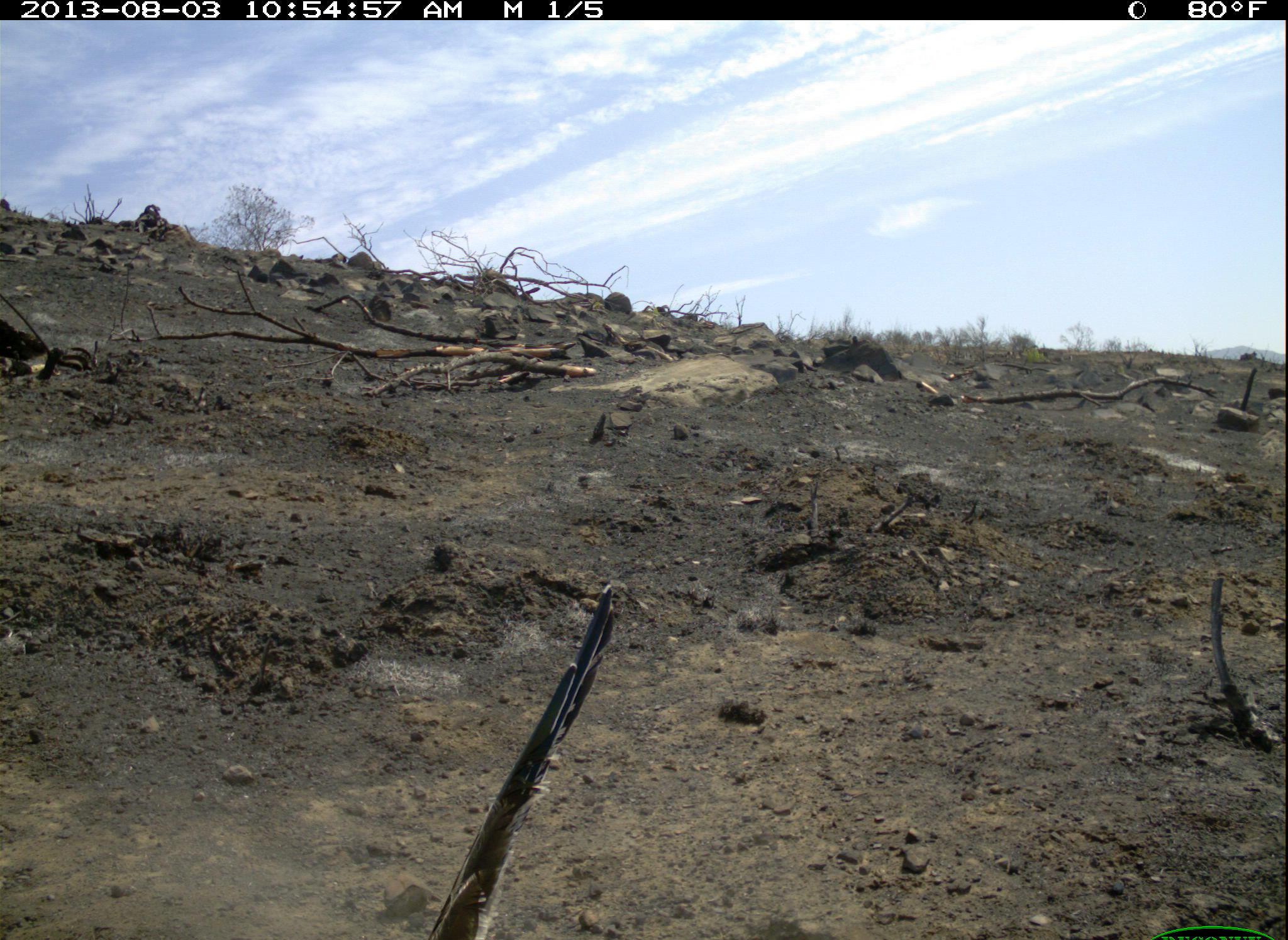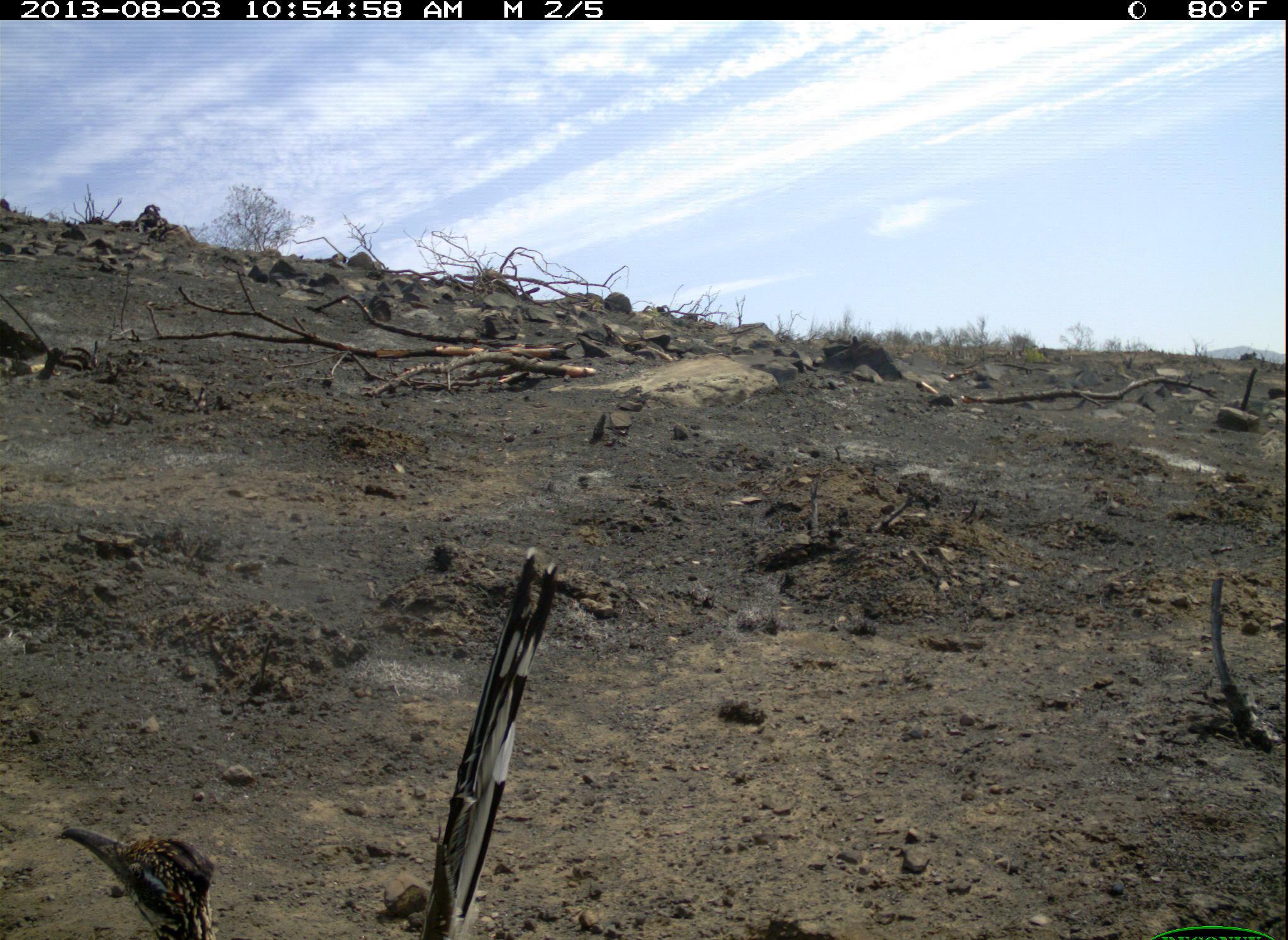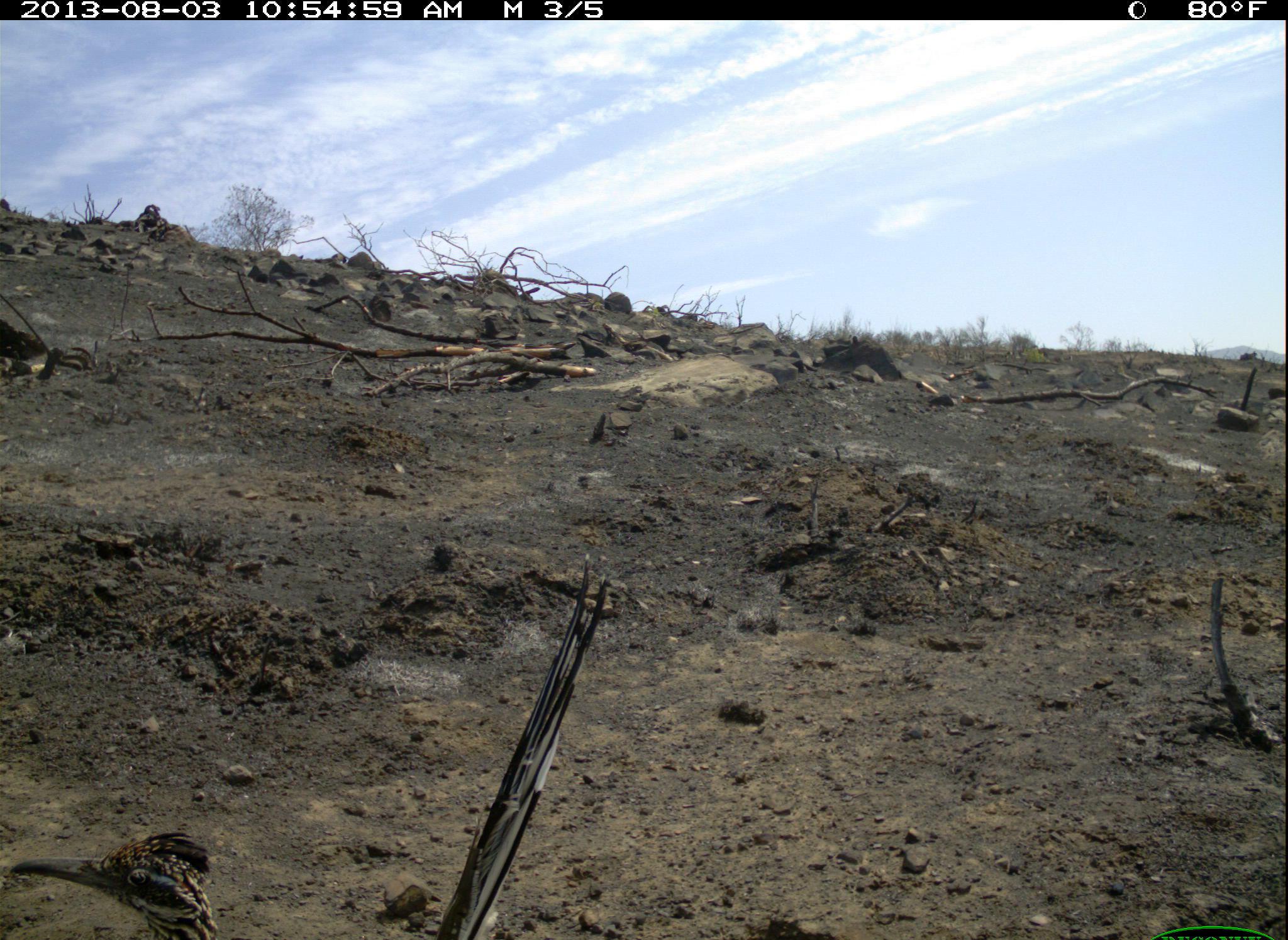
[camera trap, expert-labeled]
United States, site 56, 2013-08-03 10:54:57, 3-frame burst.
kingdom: Animalia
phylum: Chordata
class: Aves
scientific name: Aves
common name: bird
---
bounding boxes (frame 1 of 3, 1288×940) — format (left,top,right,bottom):
bird: (420,580,619,940)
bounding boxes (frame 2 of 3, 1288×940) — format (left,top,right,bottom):
bird: (54,556,565,940)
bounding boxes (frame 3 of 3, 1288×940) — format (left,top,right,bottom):
bird: (9,562,619,940)